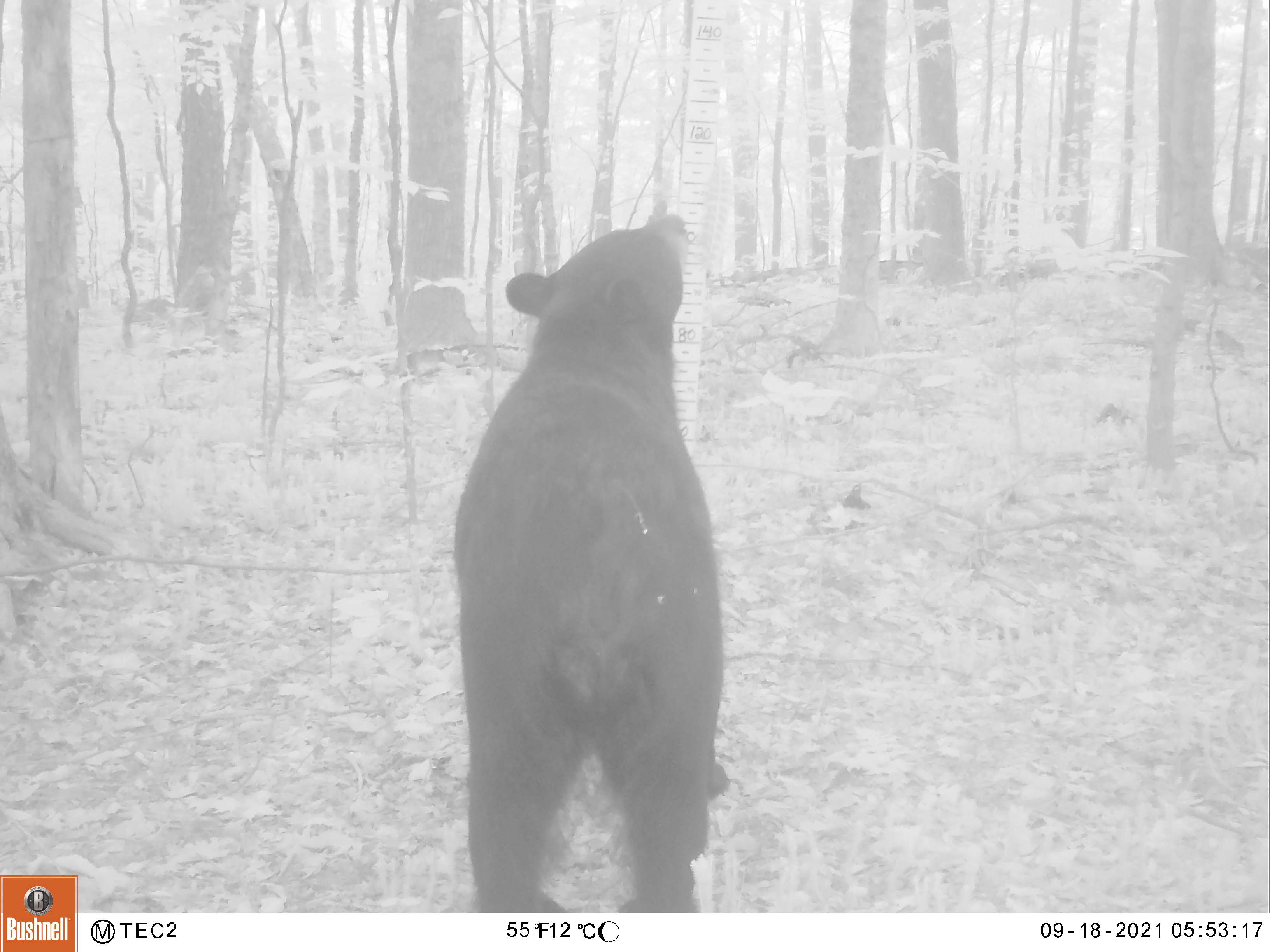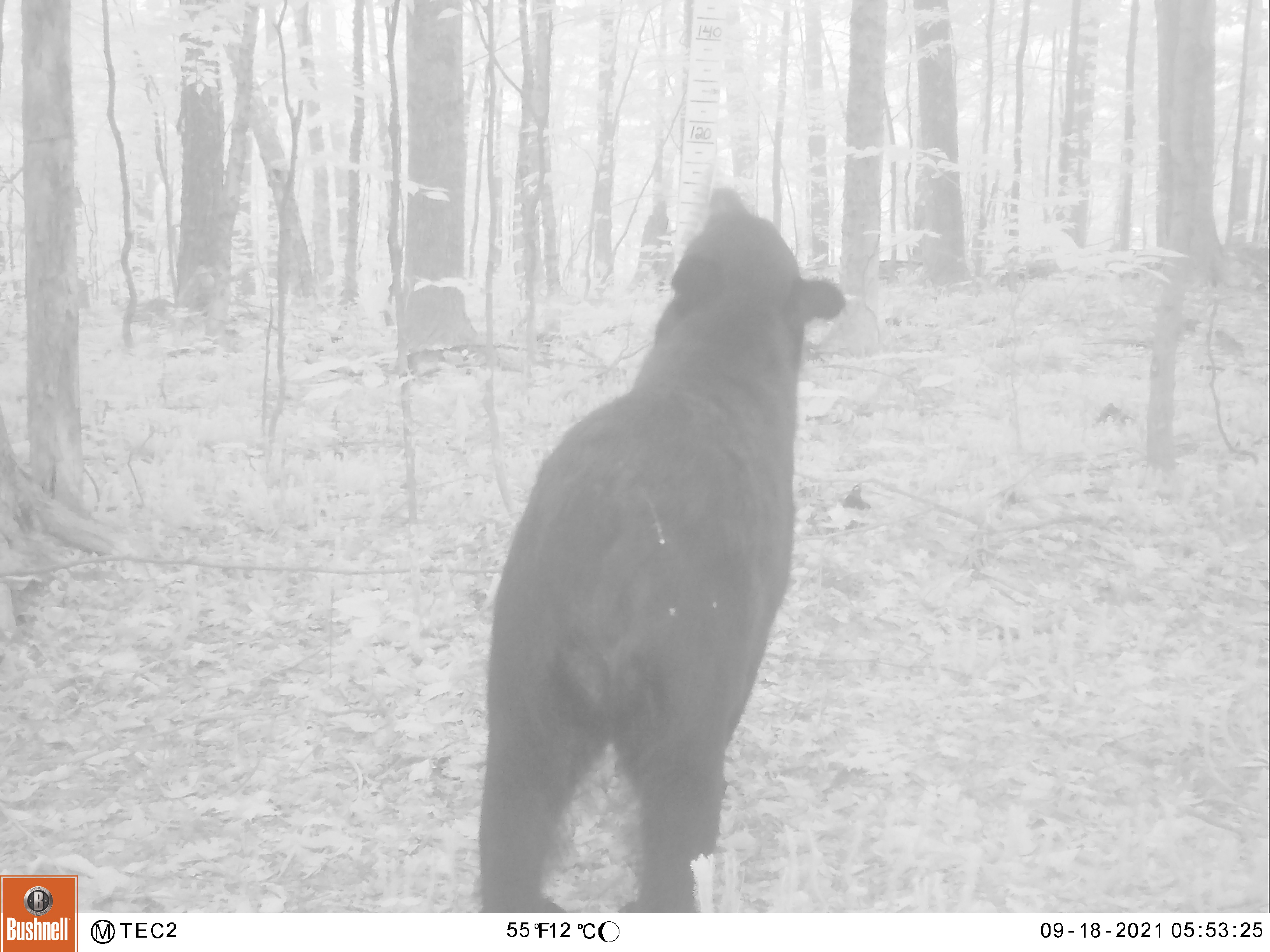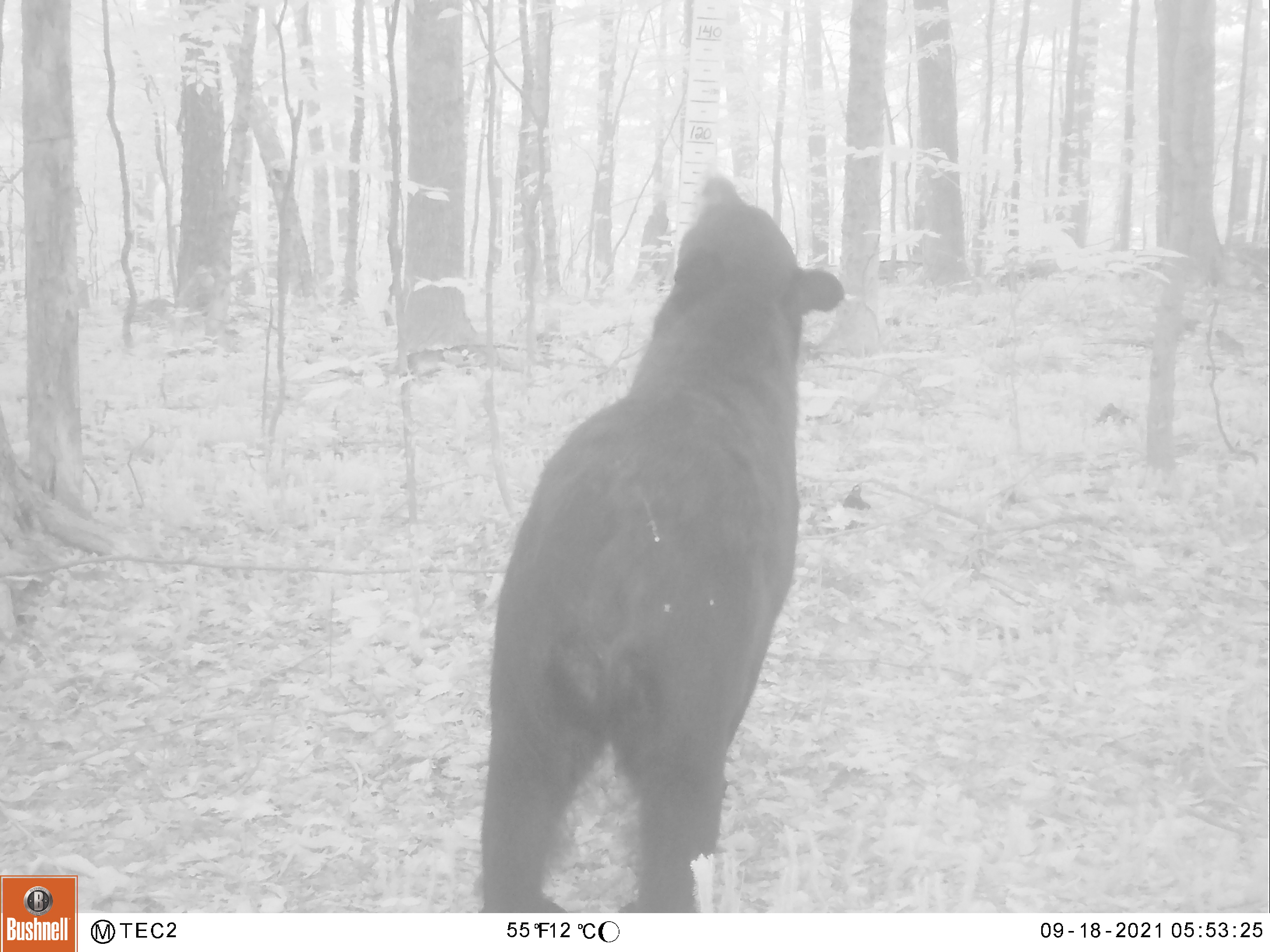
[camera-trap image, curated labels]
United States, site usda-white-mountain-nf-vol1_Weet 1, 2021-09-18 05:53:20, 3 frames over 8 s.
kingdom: Animalia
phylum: Chordata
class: Mammalia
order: Carnivora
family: Ursidae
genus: Ursus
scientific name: Ursus americanus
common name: black bear